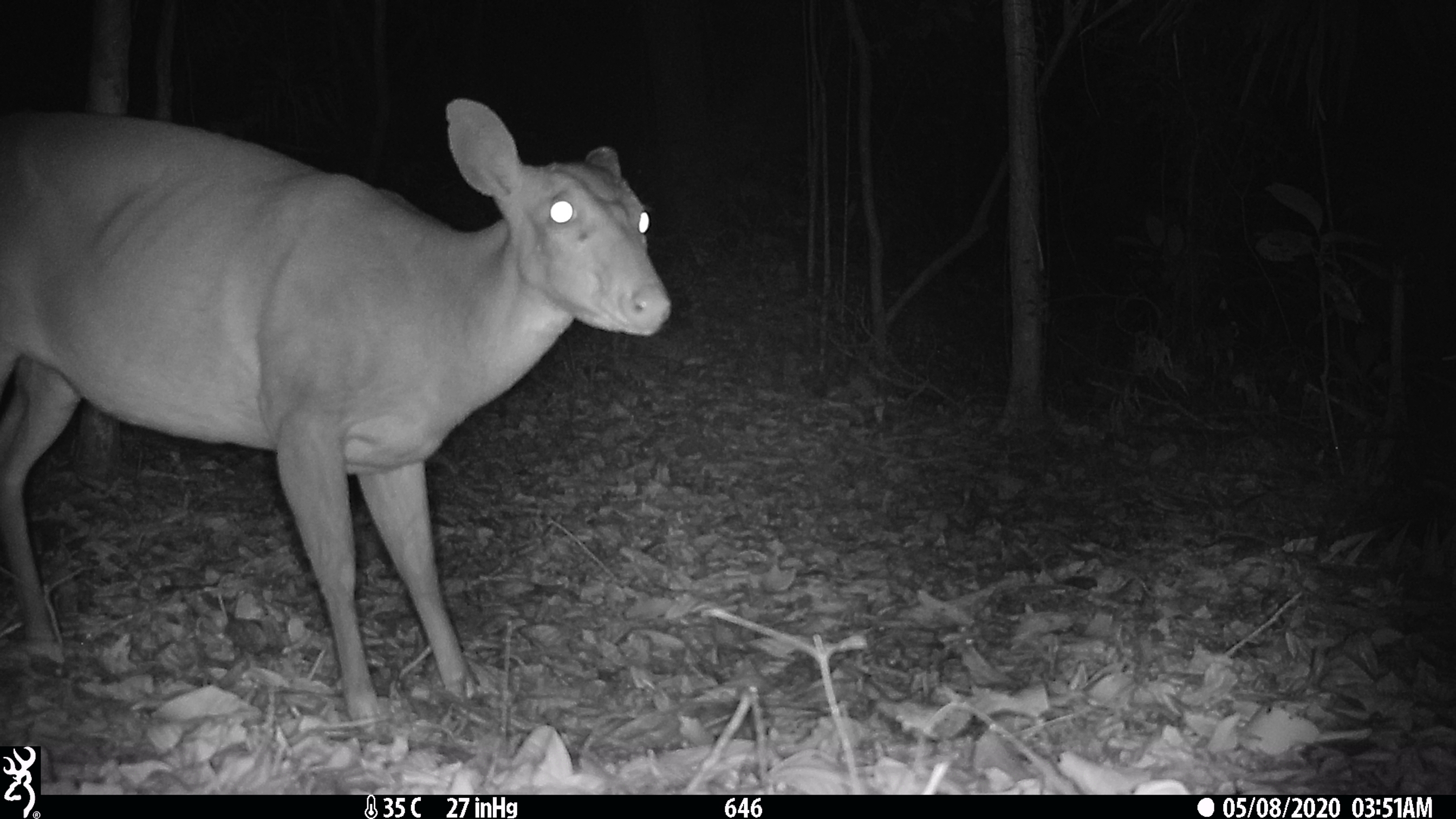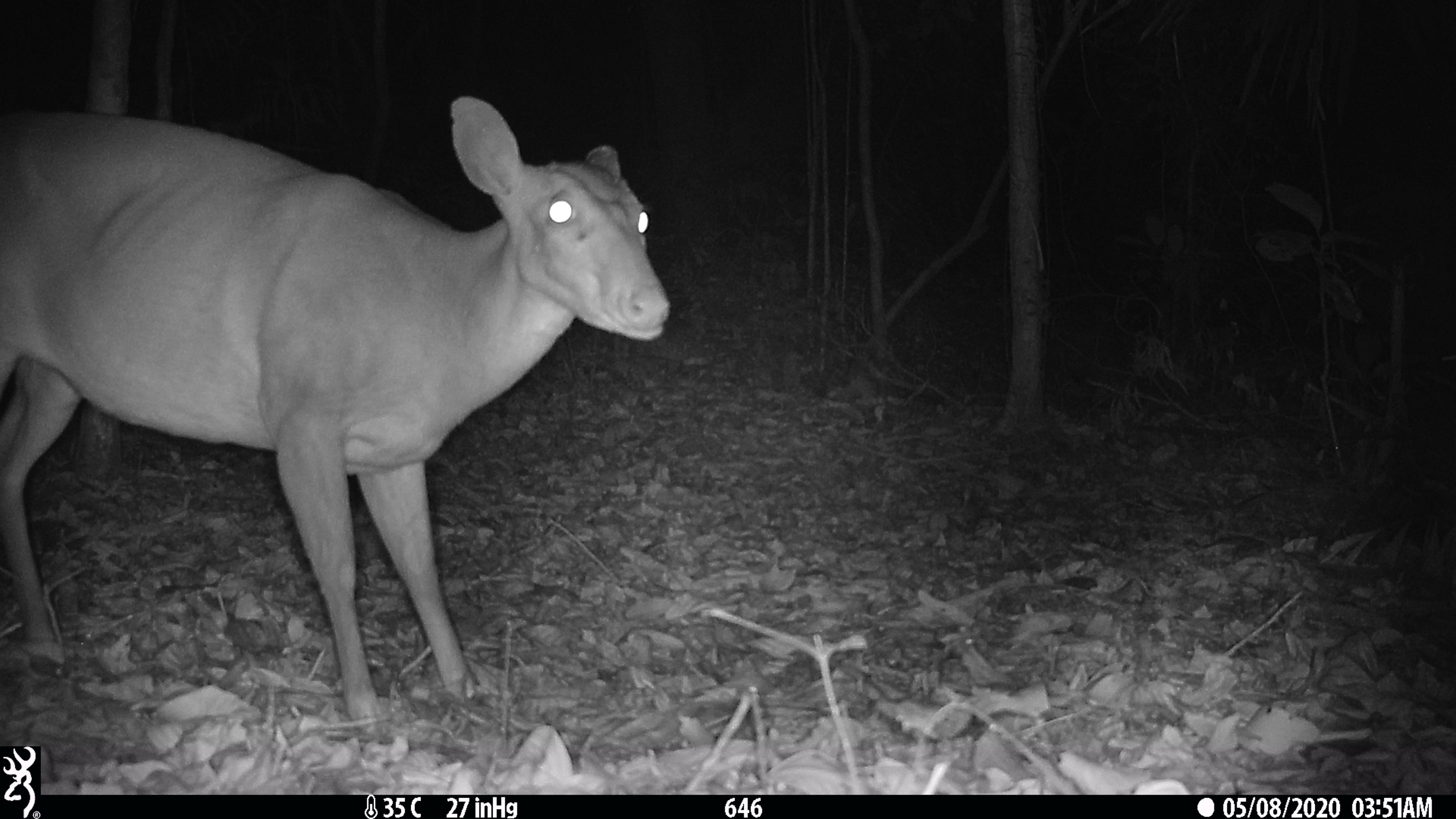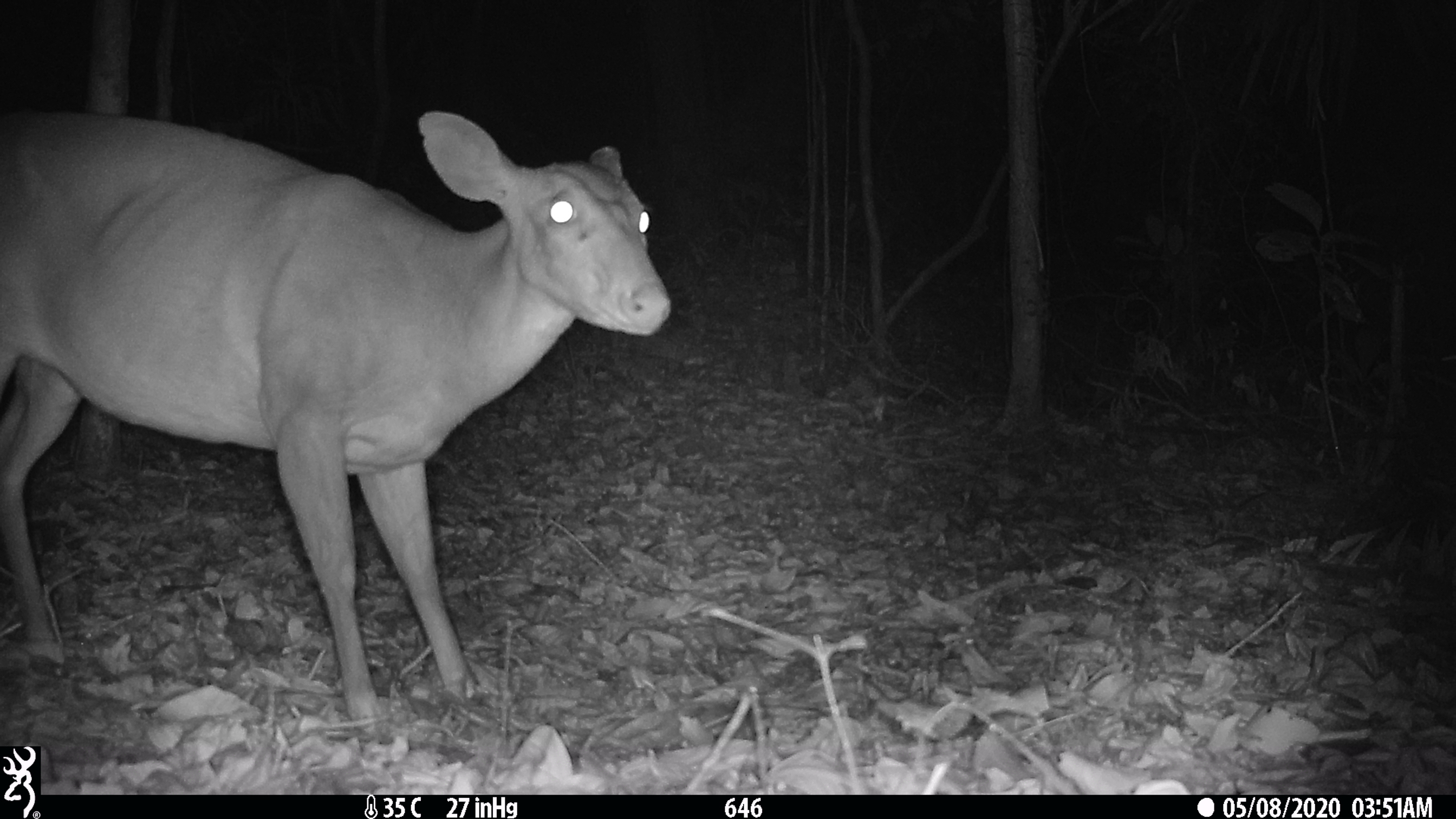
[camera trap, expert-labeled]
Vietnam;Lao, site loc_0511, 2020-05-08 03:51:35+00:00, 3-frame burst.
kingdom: Animalia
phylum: Chordata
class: Mammalia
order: Artiodactyla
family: Cervidae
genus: Muntiacus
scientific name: Muntiacus vuquangensis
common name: large-antlered muntjac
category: large antlered muntjac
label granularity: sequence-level